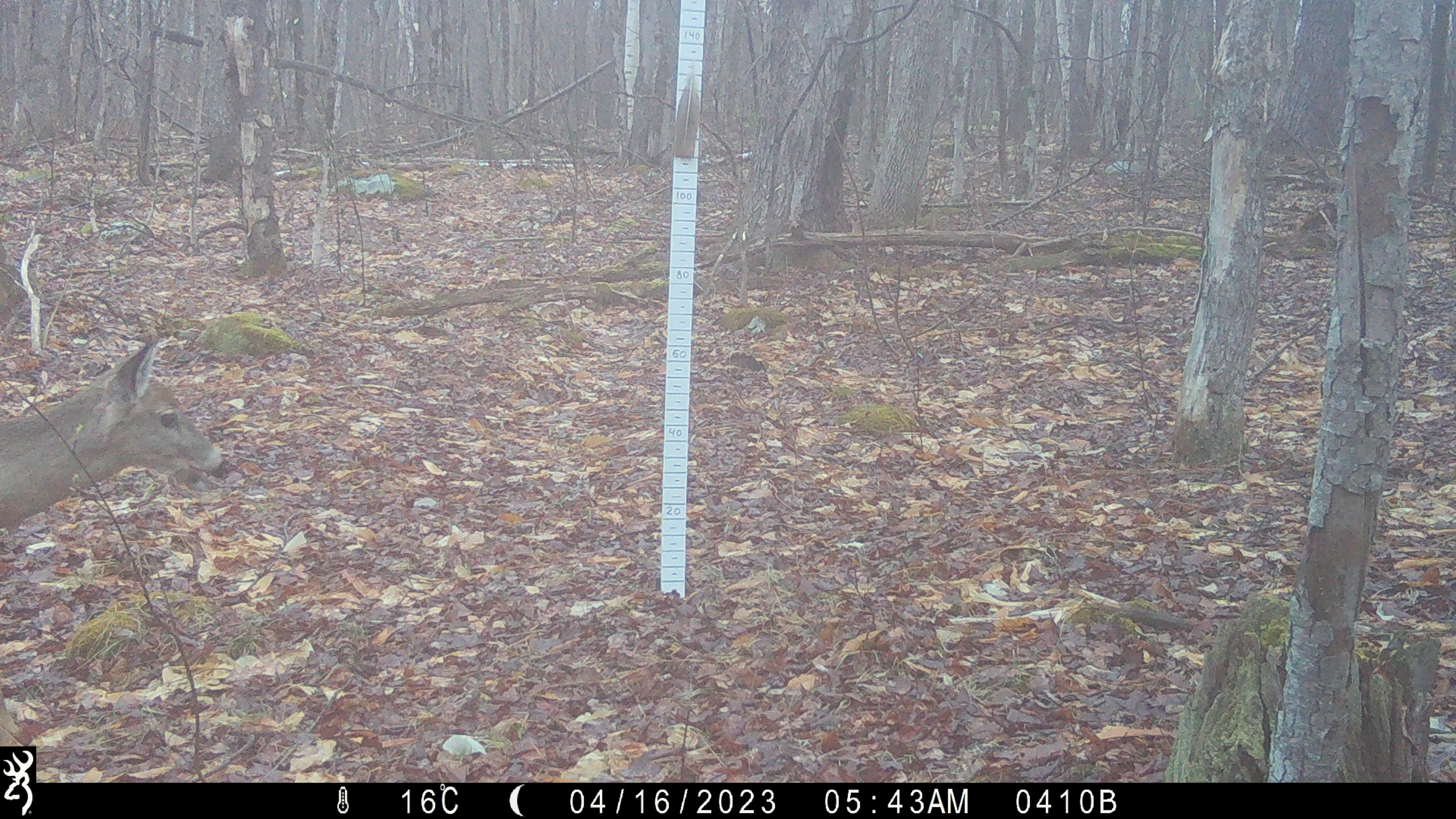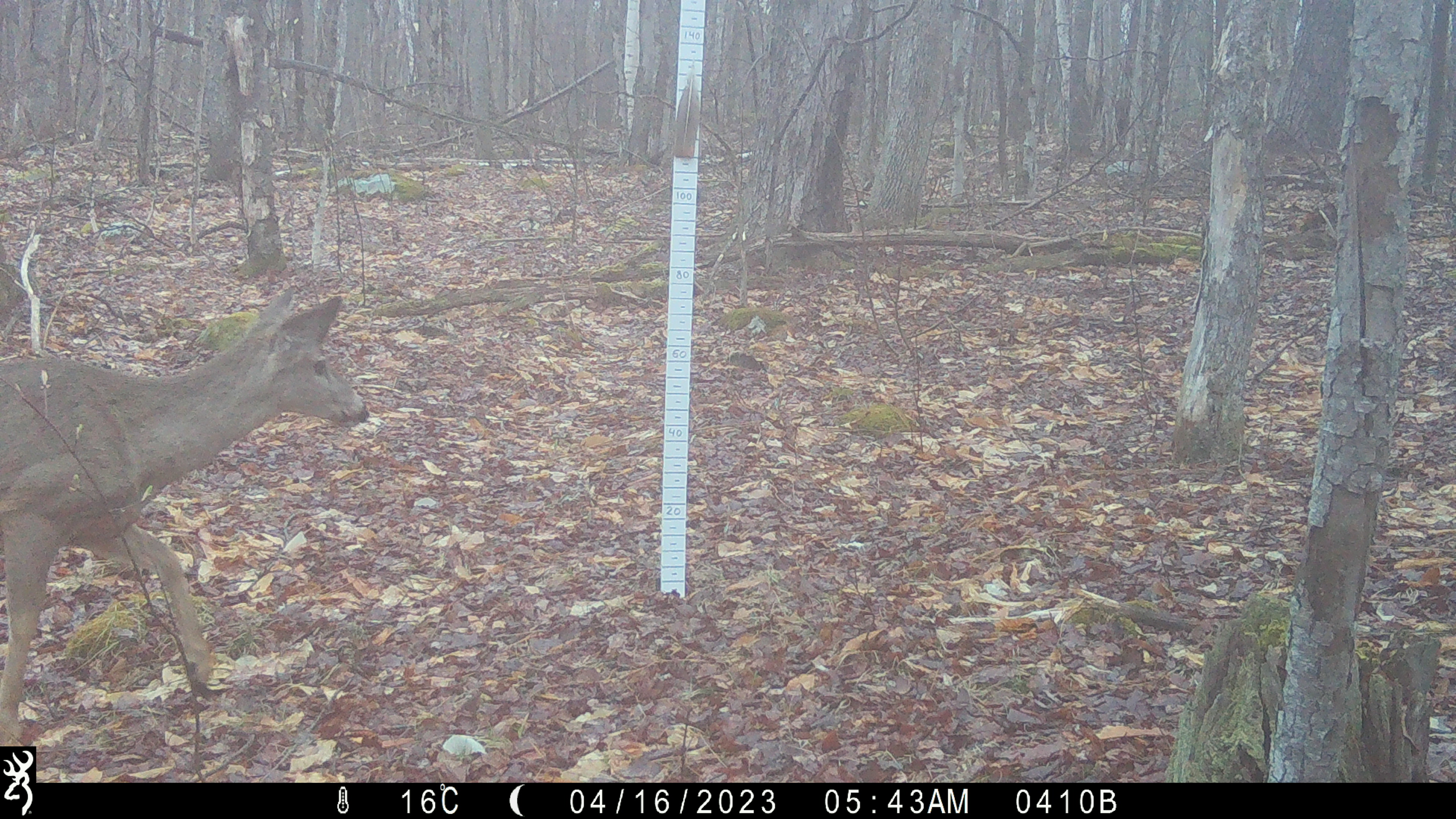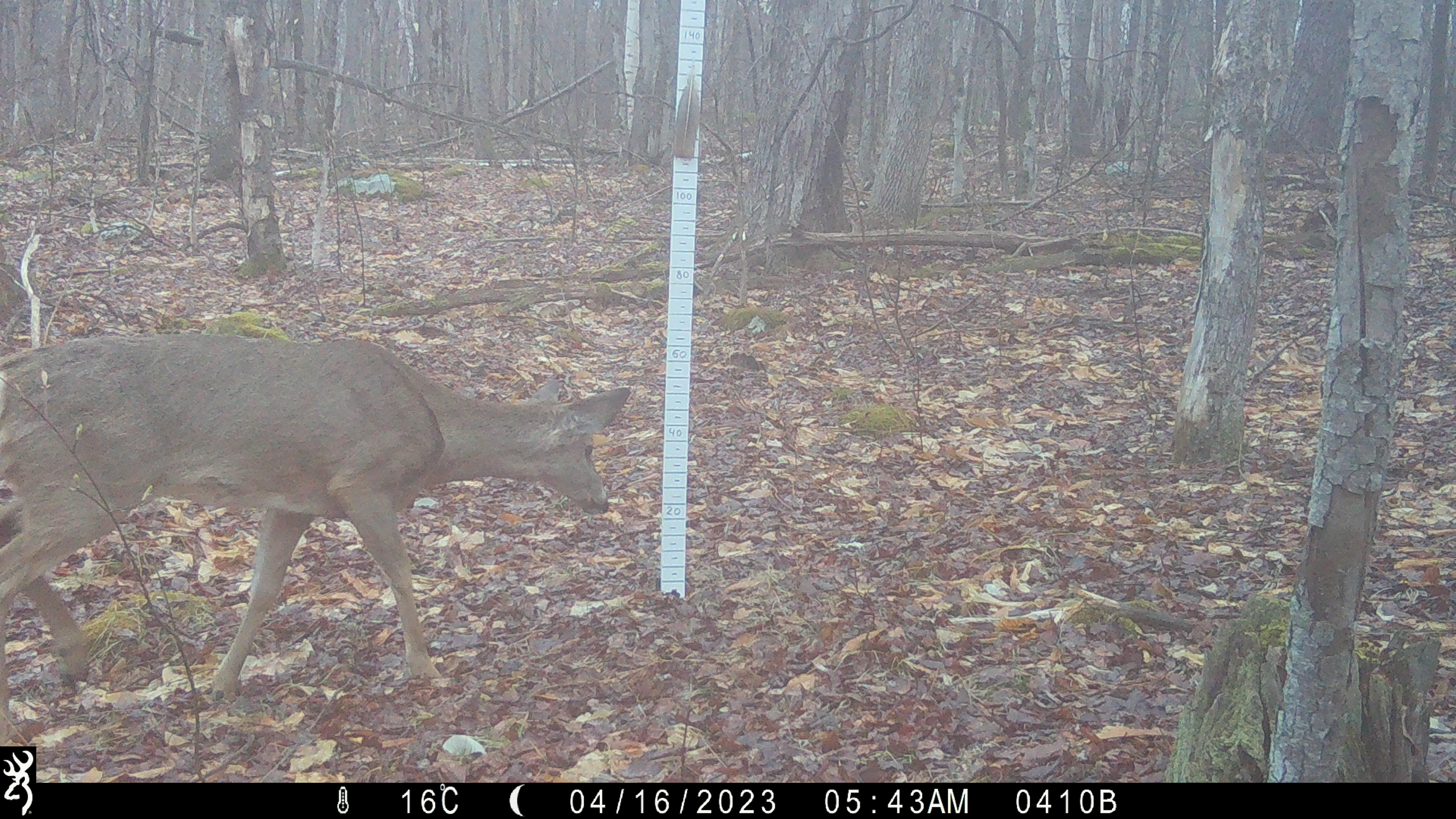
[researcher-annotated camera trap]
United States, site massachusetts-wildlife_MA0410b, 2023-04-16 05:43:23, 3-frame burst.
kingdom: Animalia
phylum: Chordata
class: Mammalia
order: Artiodactyla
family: Cervidae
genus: Odocoileus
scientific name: Odocoileus virginianus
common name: white-tailed deer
White-tailed deer (Odocoileus virginianus).